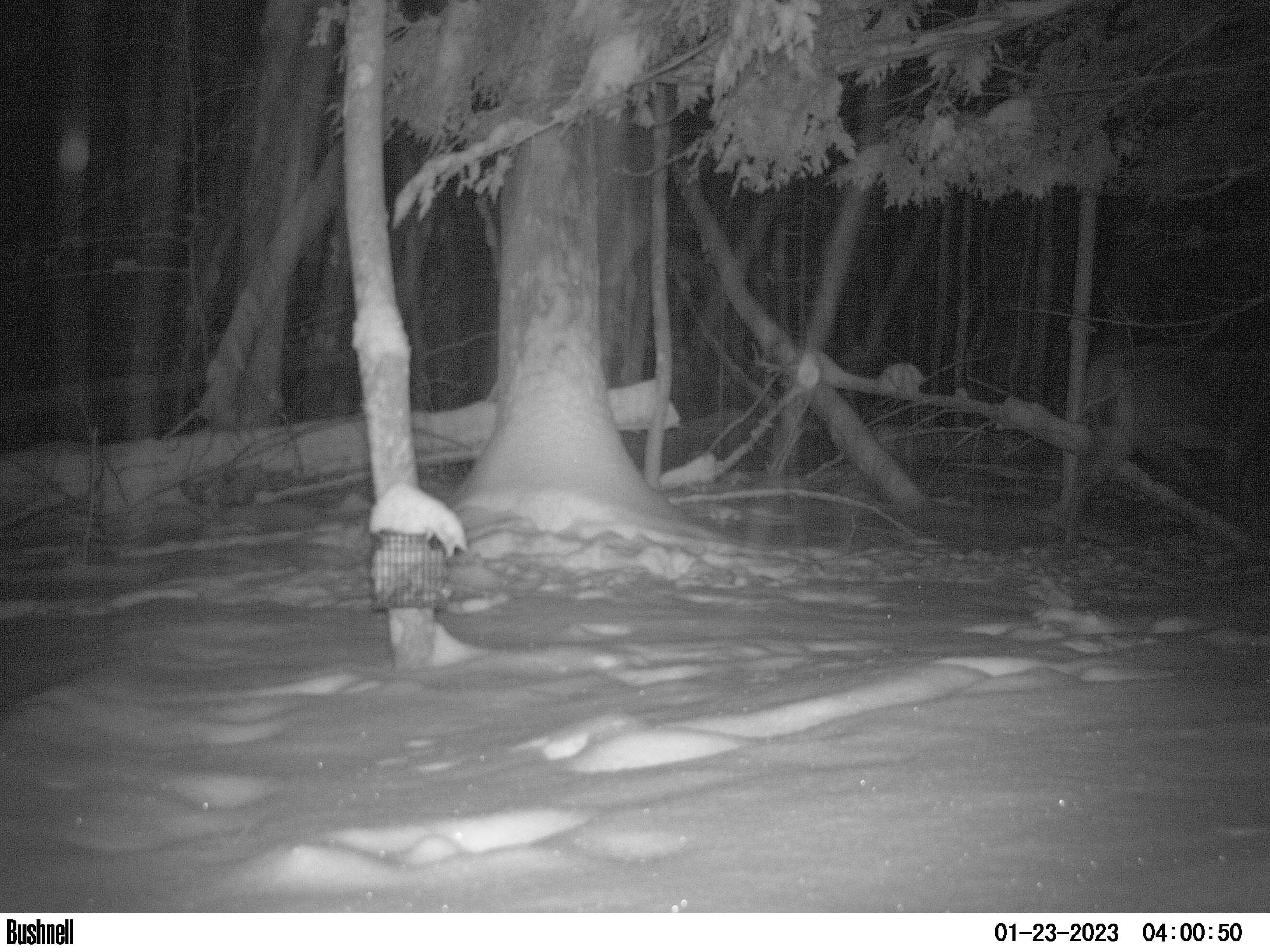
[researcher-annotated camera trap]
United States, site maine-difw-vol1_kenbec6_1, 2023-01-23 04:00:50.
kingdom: Animalia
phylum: Chordata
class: Mammalia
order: Artiodactyla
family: Cervidae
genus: Odocoileus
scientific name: Odocoileus virginianus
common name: white-tailed deer